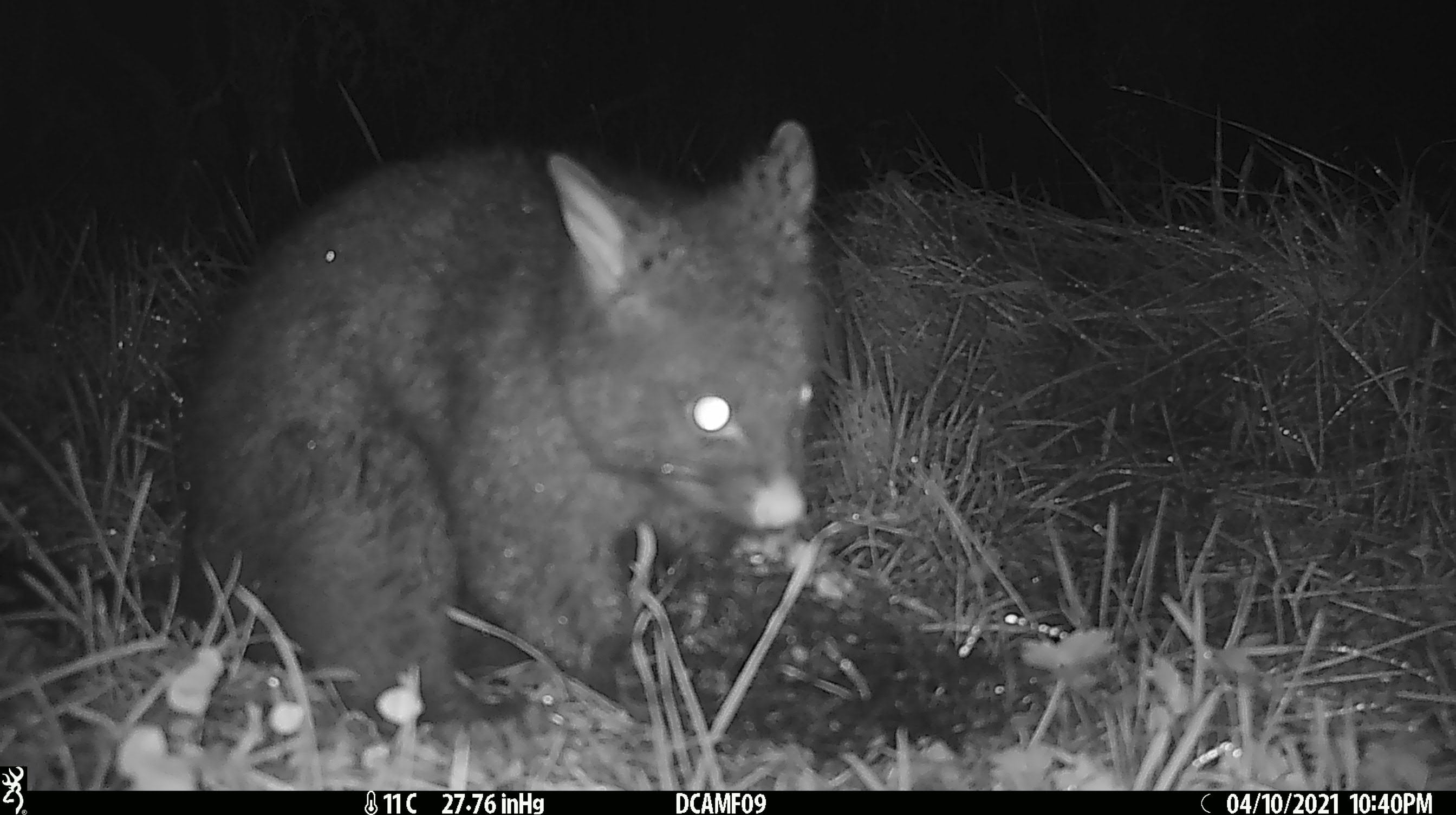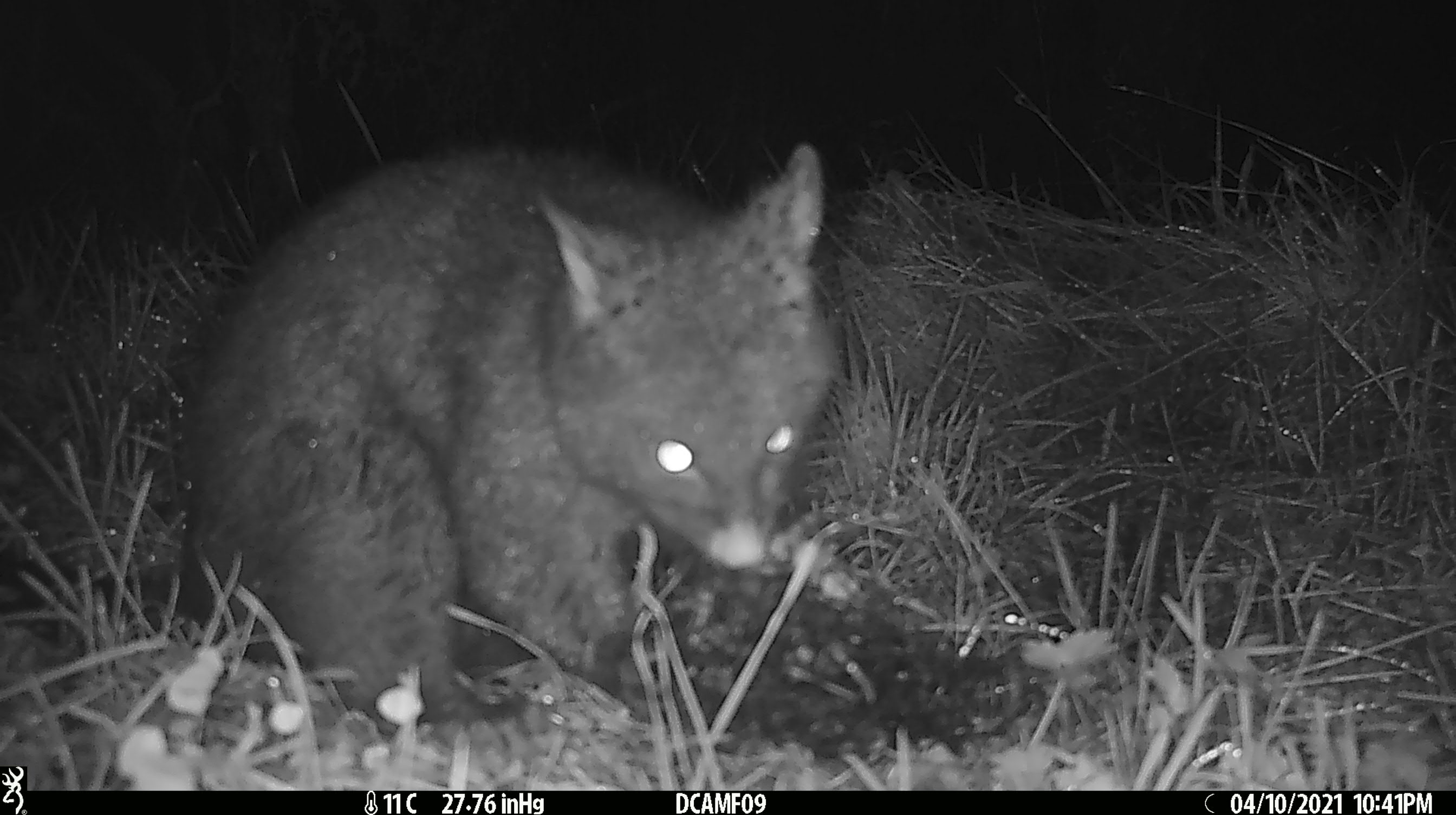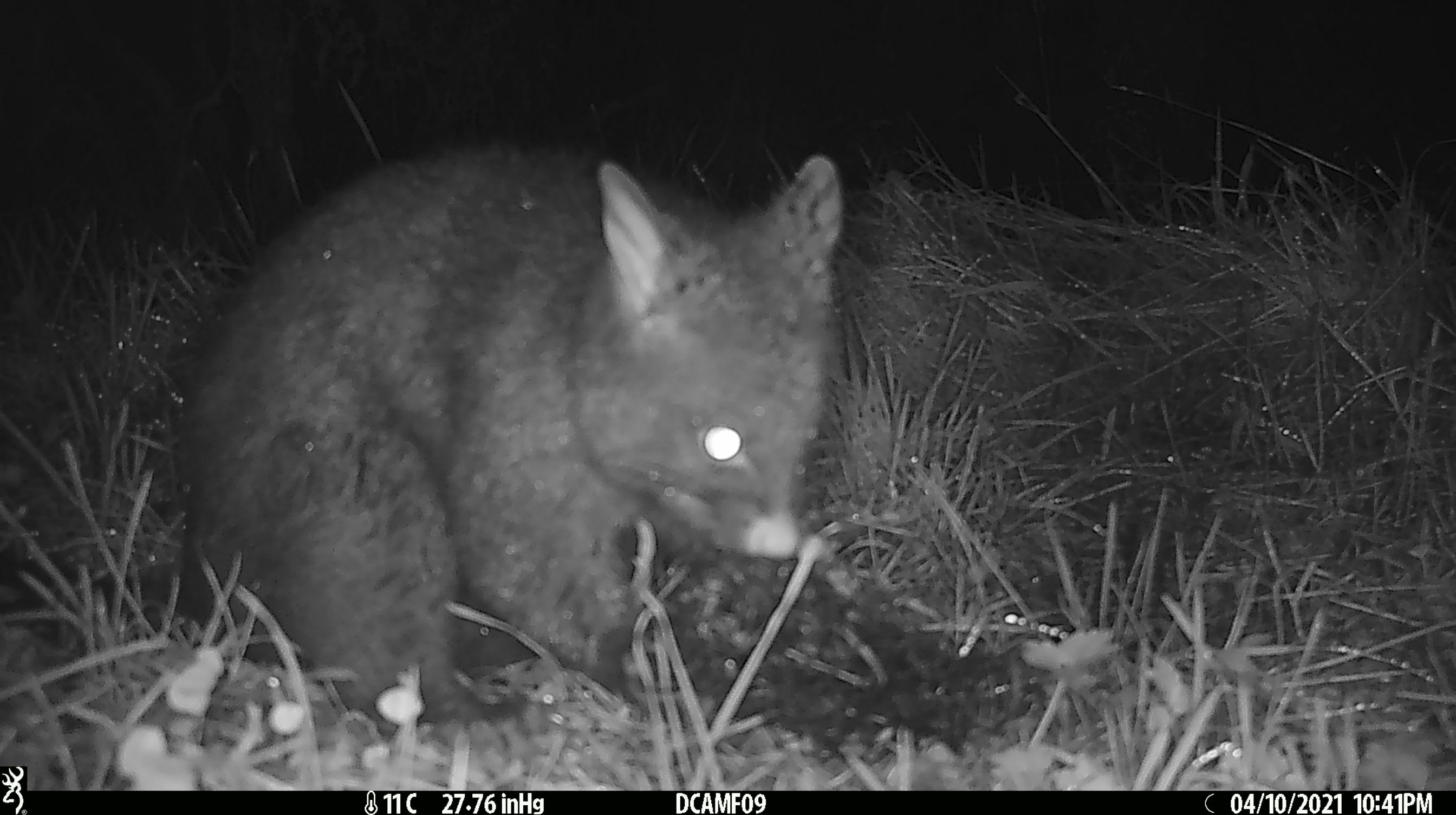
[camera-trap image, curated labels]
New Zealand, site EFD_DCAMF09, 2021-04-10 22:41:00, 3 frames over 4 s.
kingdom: Animalia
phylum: Chordata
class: Mammalia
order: Diprotodontia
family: Phalangeridae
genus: Trichosurus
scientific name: Trichosurus vulpecula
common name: common brushtail possum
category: possum